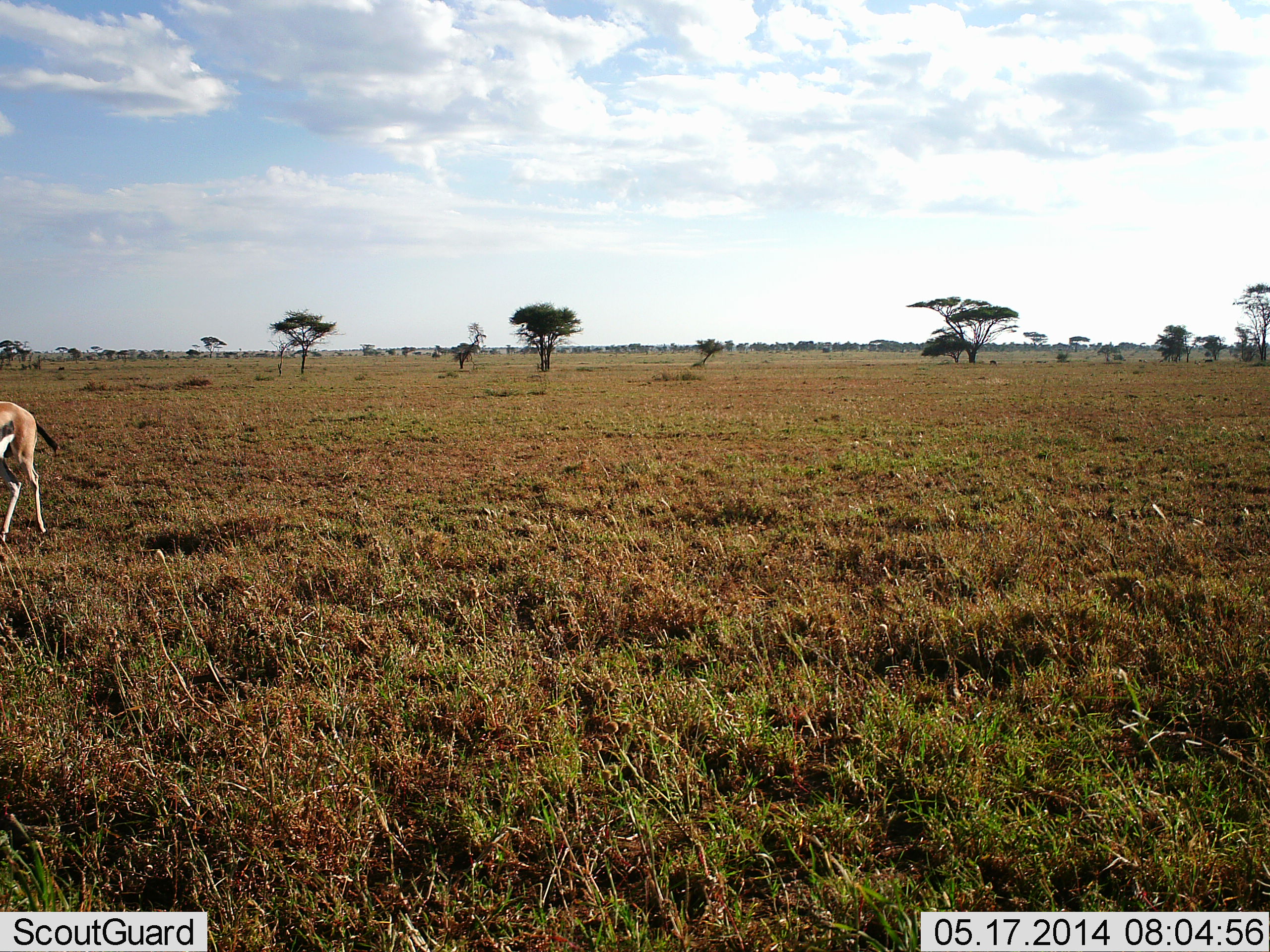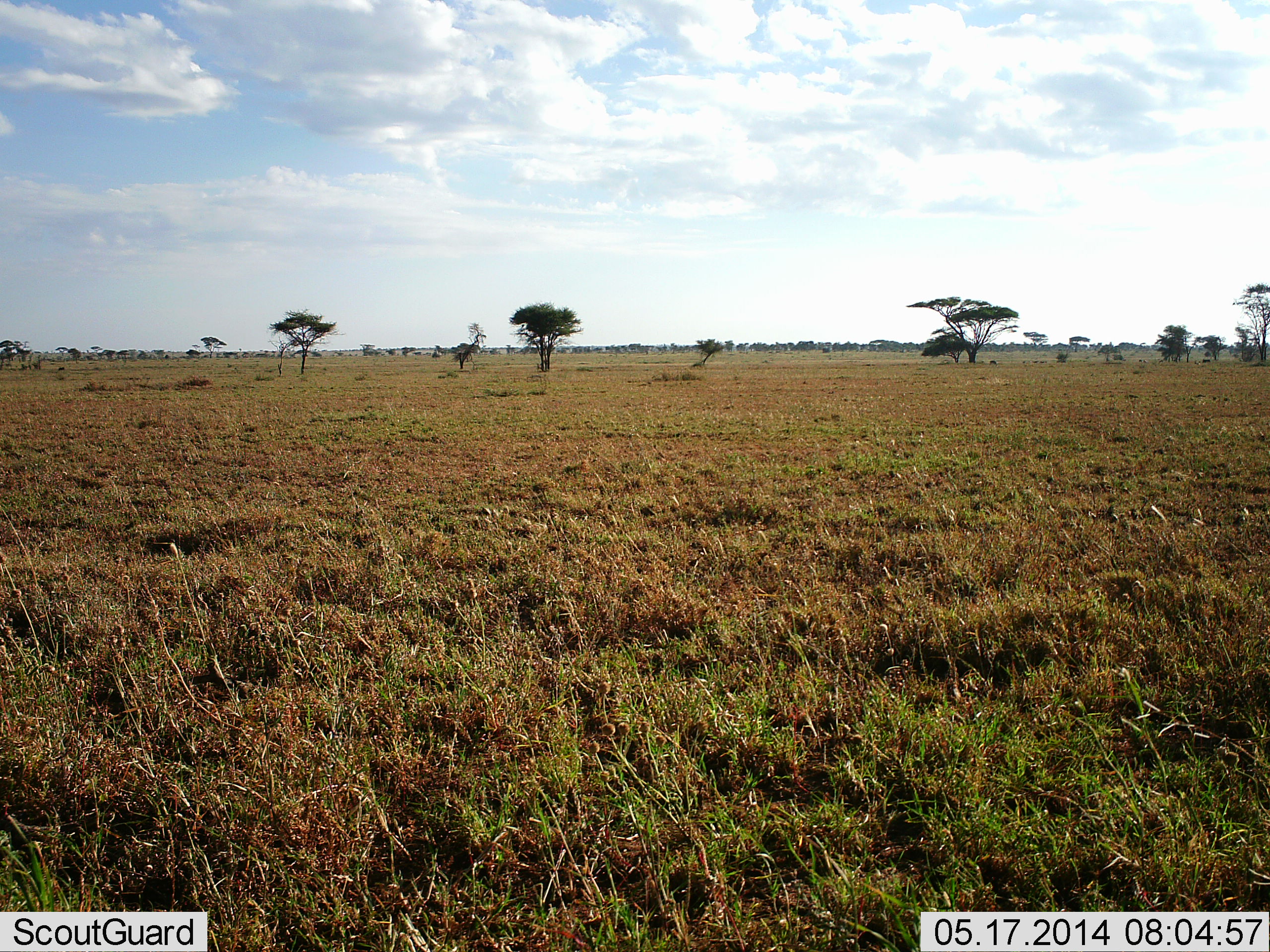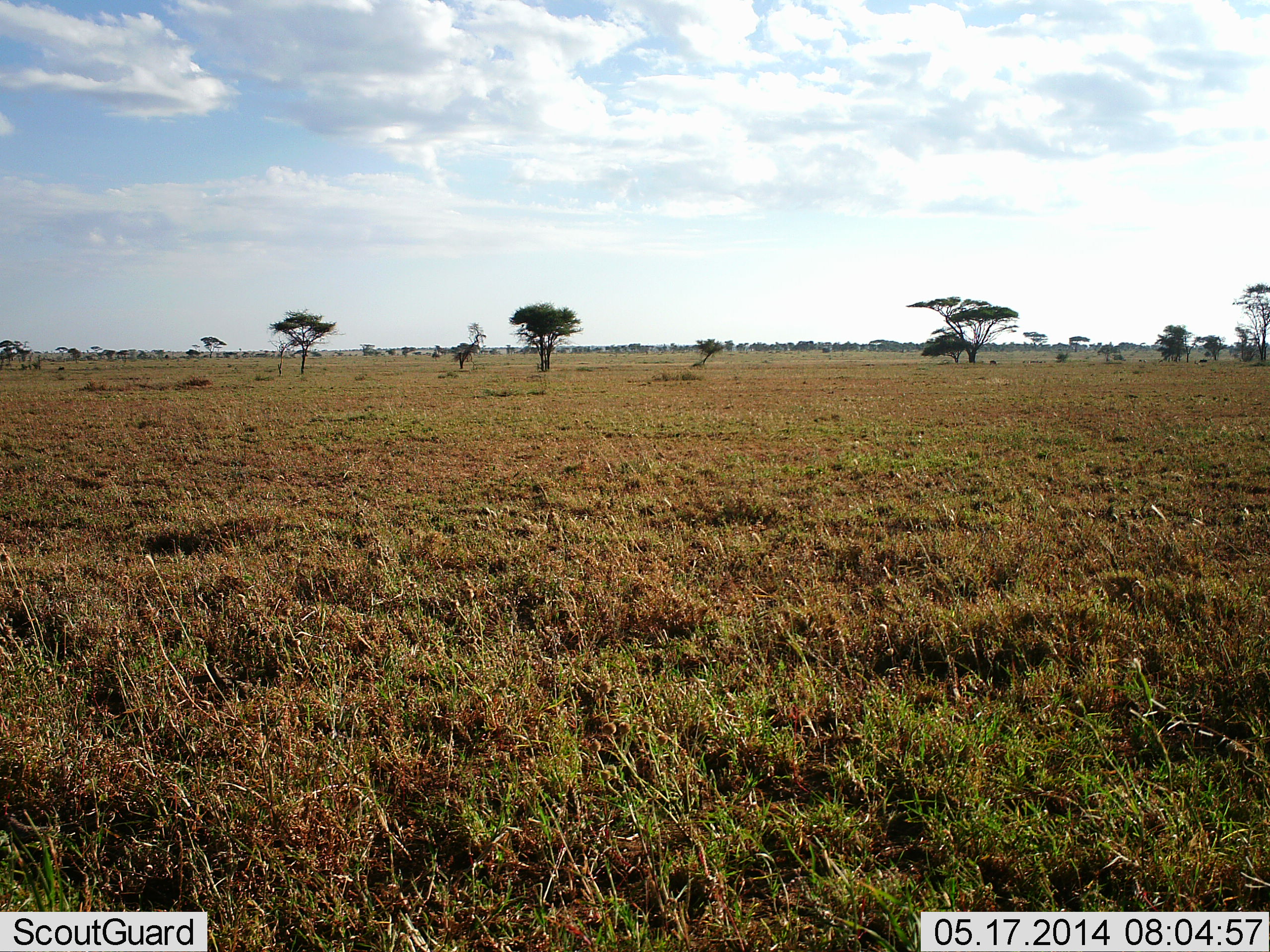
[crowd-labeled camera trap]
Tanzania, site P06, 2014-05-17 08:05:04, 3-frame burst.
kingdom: Animalia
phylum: Chordata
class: Mammalia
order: Artiodactyla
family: Bovidae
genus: Eudorcas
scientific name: Eudorcas thomsonii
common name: thomson's gazelle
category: gazellethomsons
Gazellethomsons (thomson's gazelle) (Eudorcas thomsonii), count 1. Behavior (volunteer vote fractions): standing 0%, resting 0%, moving 100%, interacting 0%. Young present (vote fraction): 0%. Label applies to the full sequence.